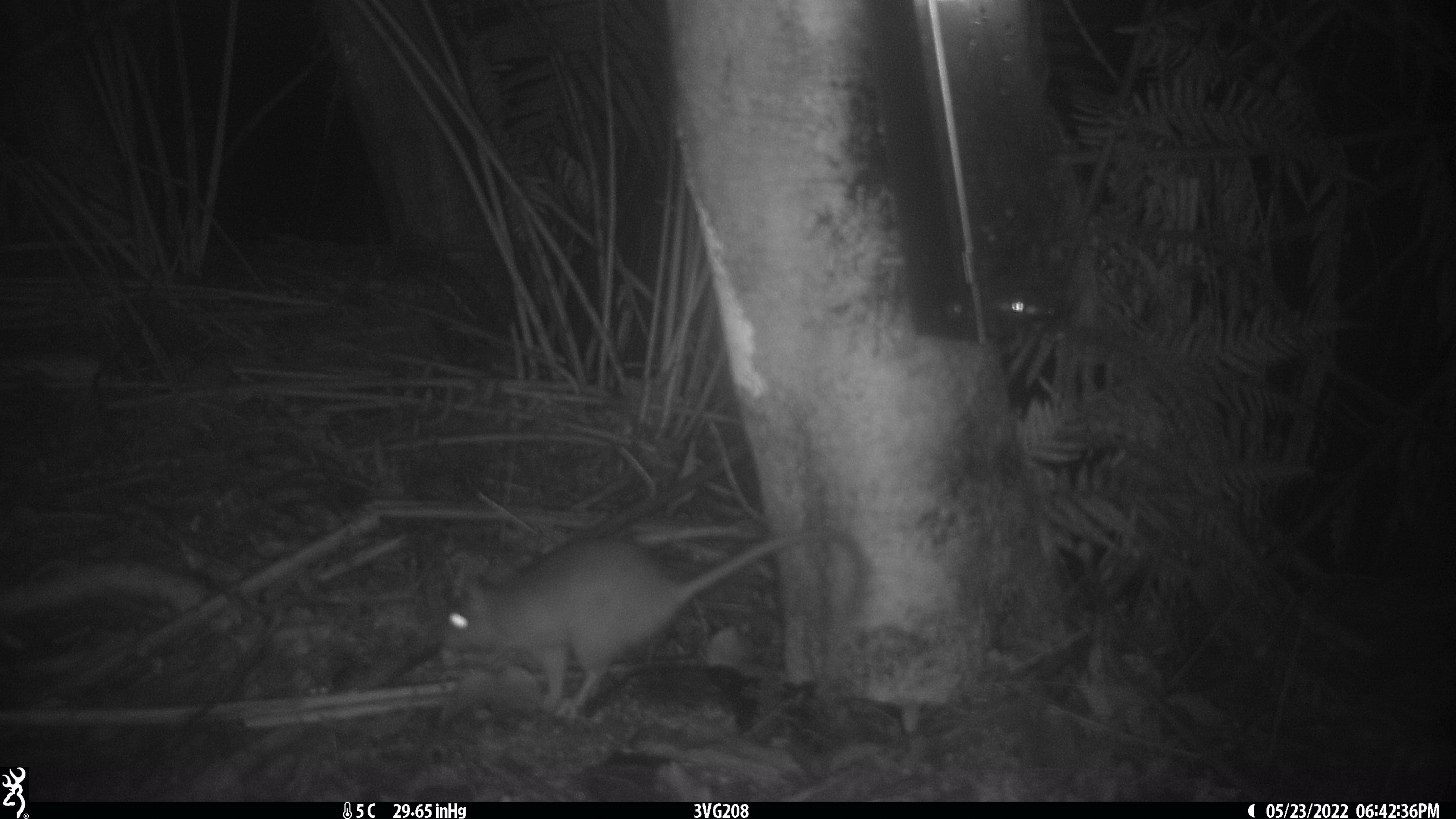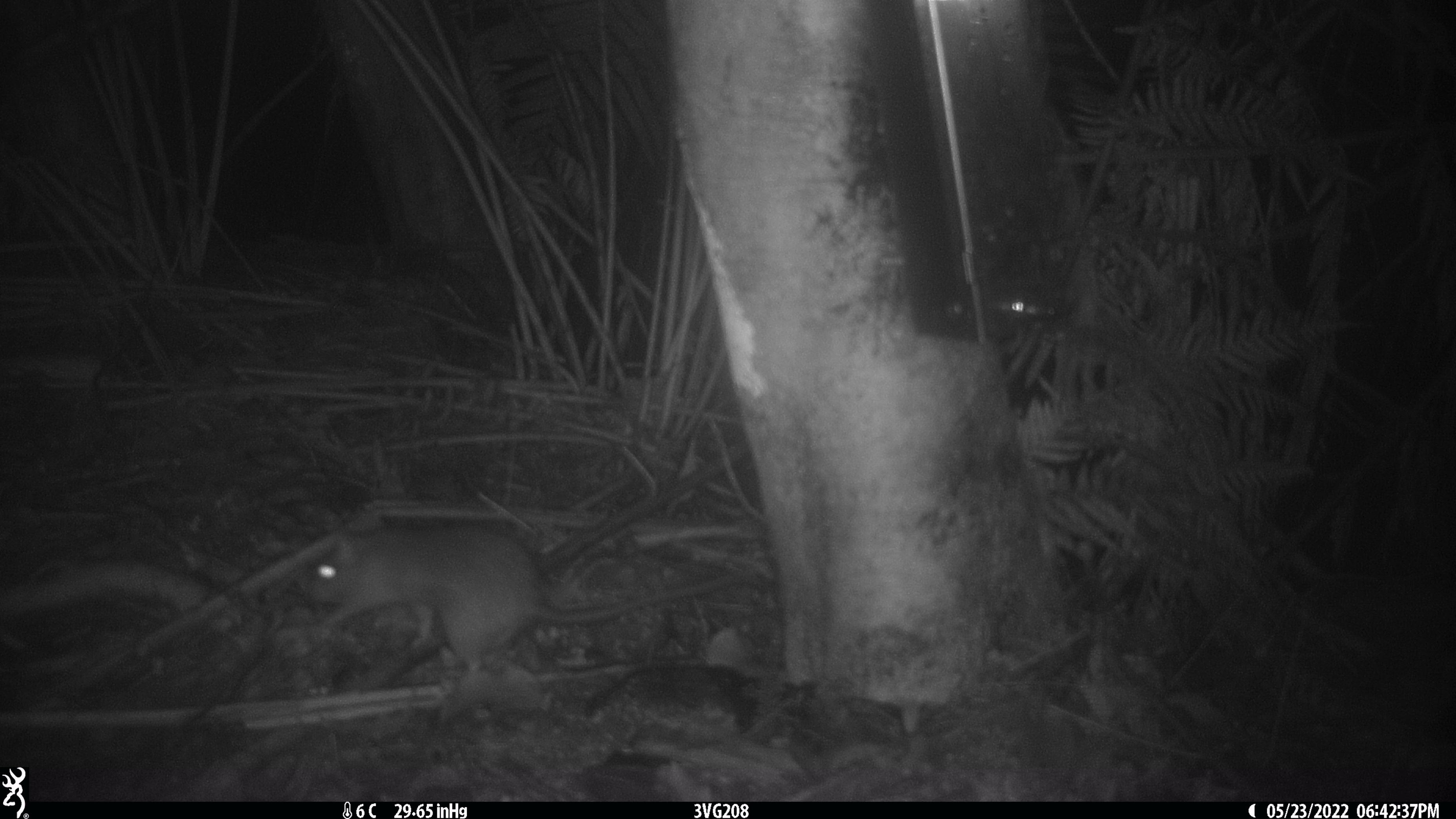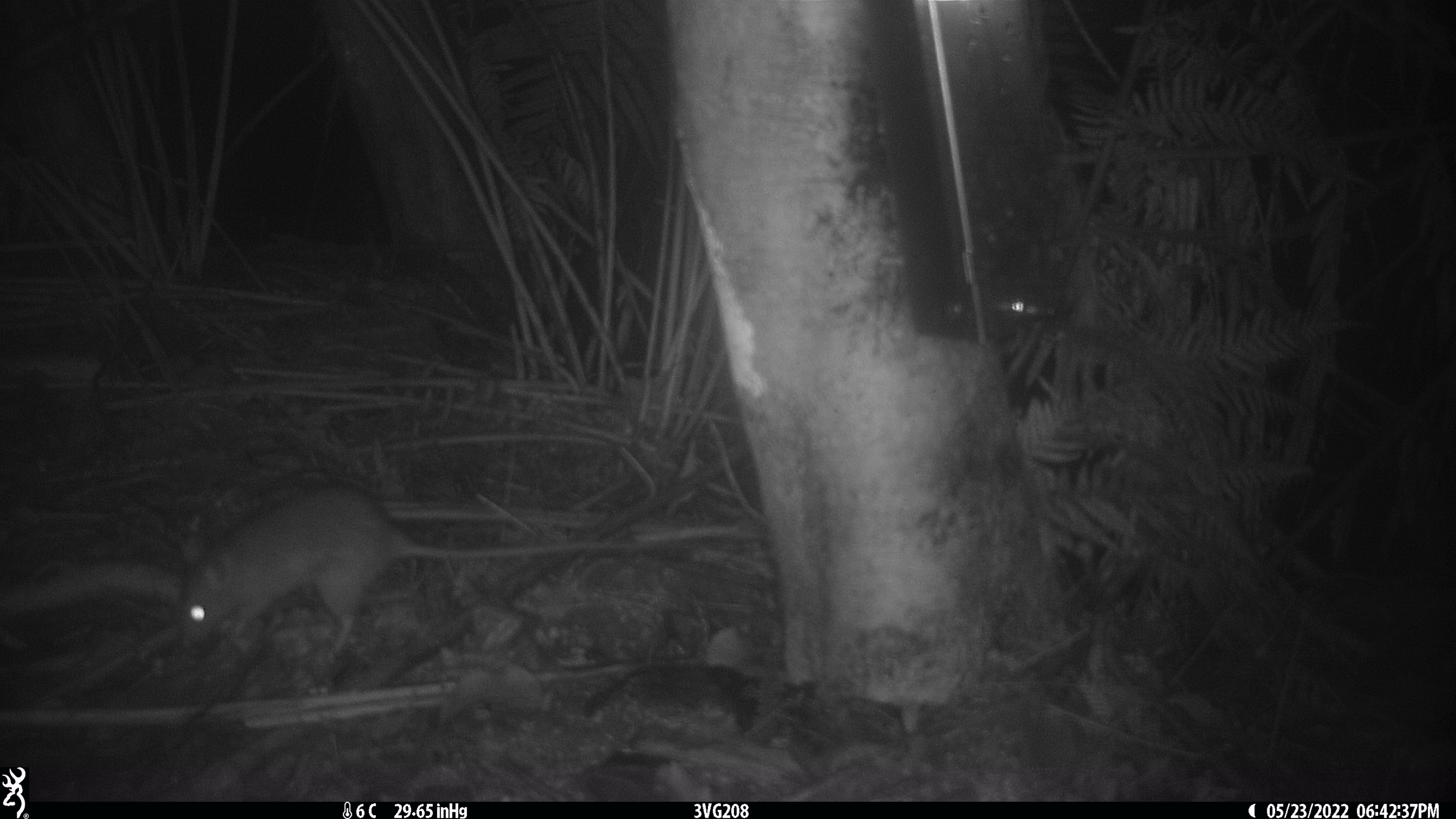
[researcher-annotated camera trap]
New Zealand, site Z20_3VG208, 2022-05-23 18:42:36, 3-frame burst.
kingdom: Animalia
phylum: Chordata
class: Mammalia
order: Rodentia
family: Muridae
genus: Rattus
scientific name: Rattus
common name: rat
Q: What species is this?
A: Rat (Rattus).